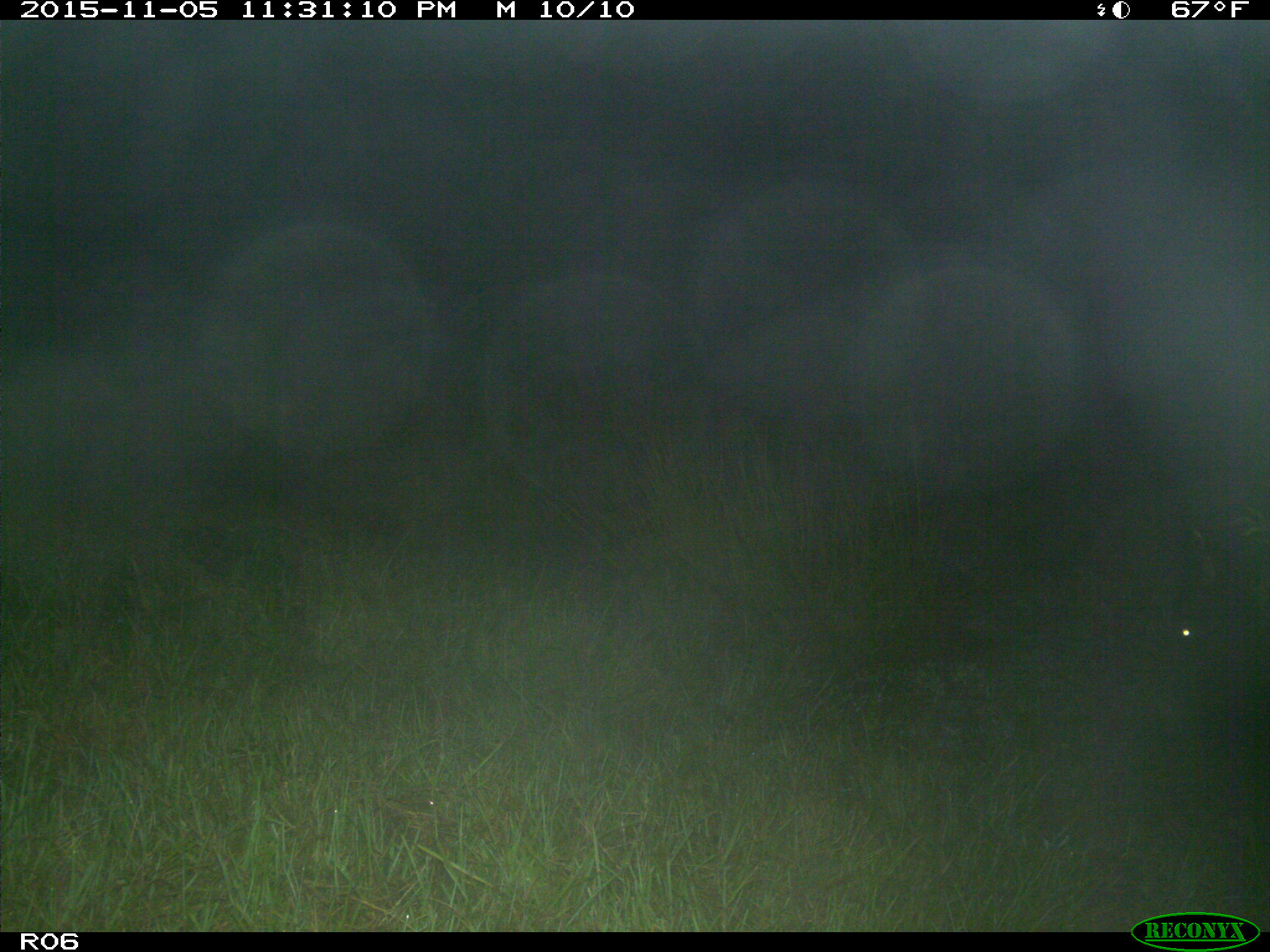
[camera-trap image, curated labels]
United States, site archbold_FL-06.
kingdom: Animalia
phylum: Chordata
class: Mammalia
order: Artiodactyla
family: Bovidae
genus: Bos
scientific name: Bos taurus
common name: domestic cow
Bos taurus (domestic cow).